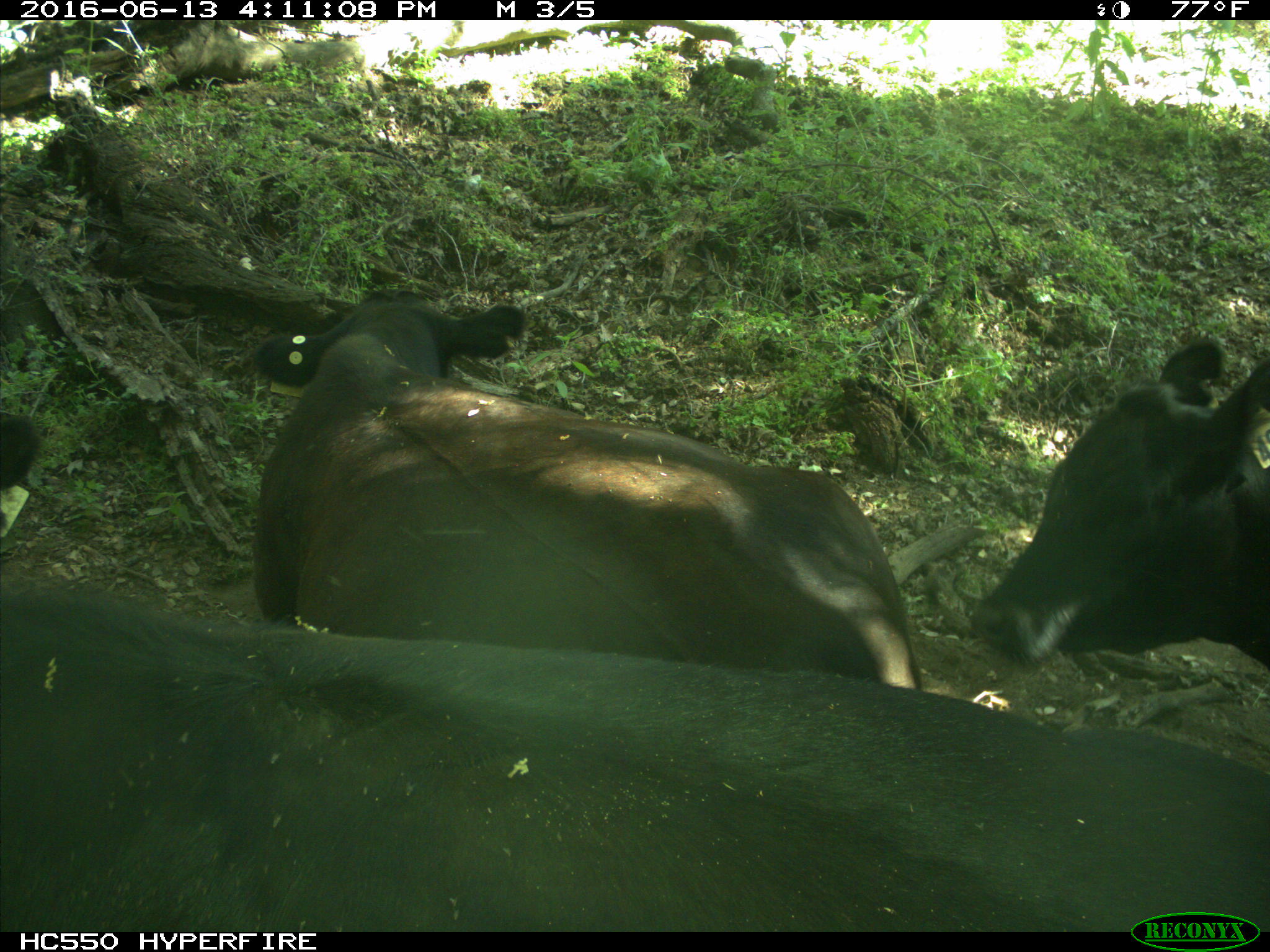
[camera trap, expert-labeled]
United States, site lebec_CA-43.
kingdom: Animalia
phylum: Chordata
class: Mammalia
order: Artiodactyla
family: Bovidae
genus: Bos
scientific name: Bos taurus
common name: domestic cow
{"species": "Bos taurus (domestic cow)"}